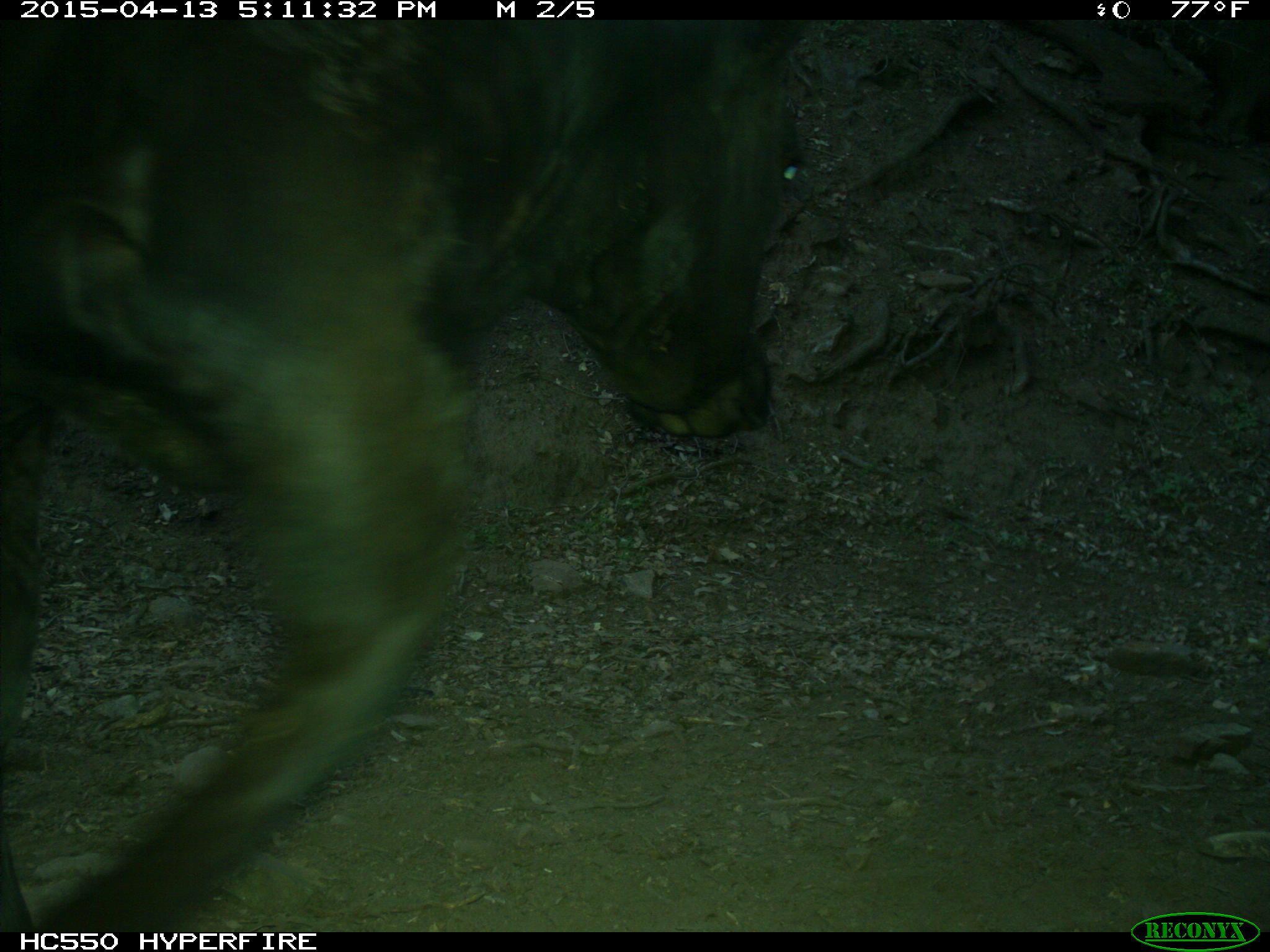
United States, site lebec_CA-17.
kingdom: Animalia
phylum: Chordata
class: Mammalia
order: Artiodactyla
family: Bovidae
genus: Bos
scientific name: Bos taurus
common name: domestic cow